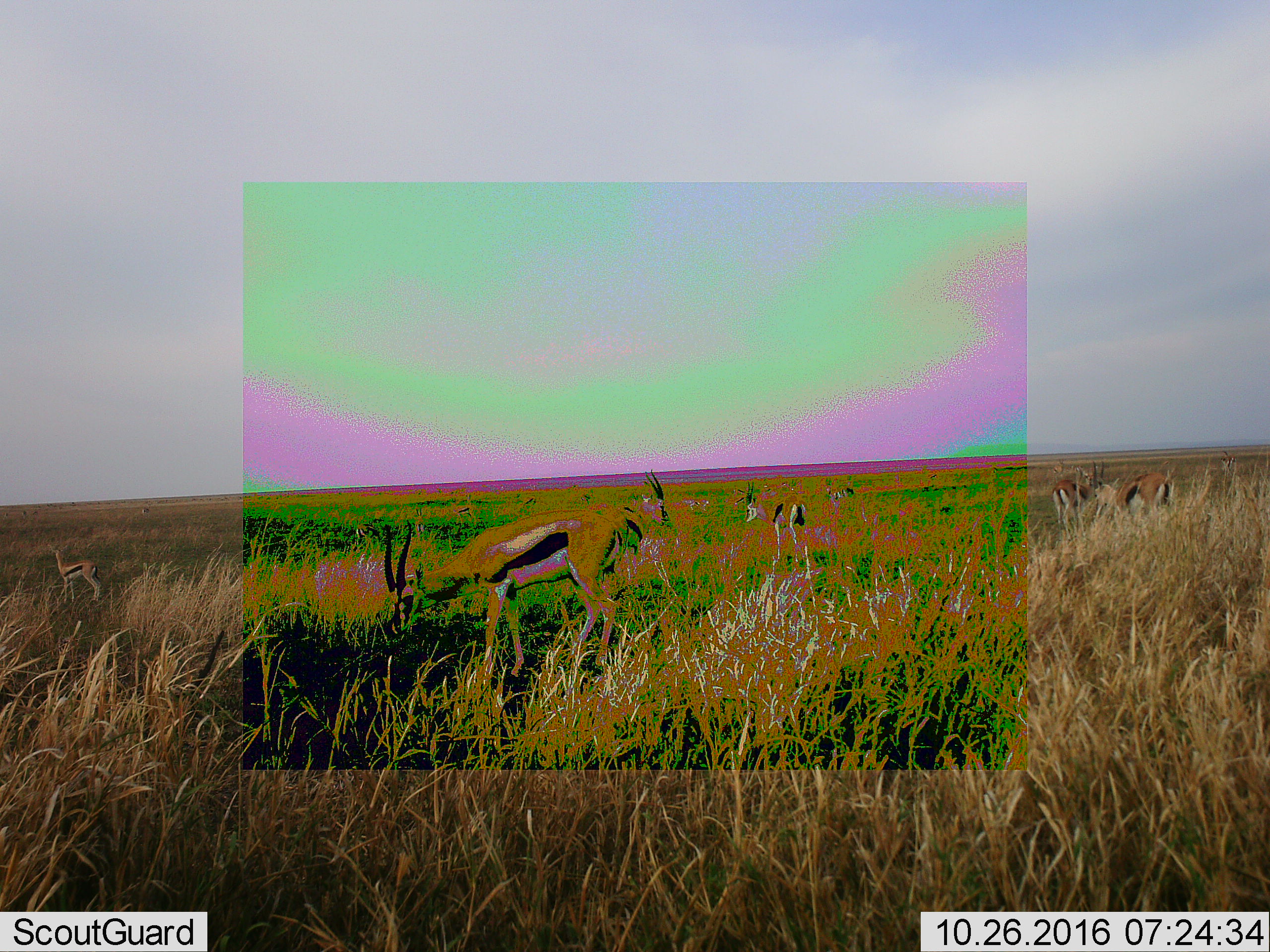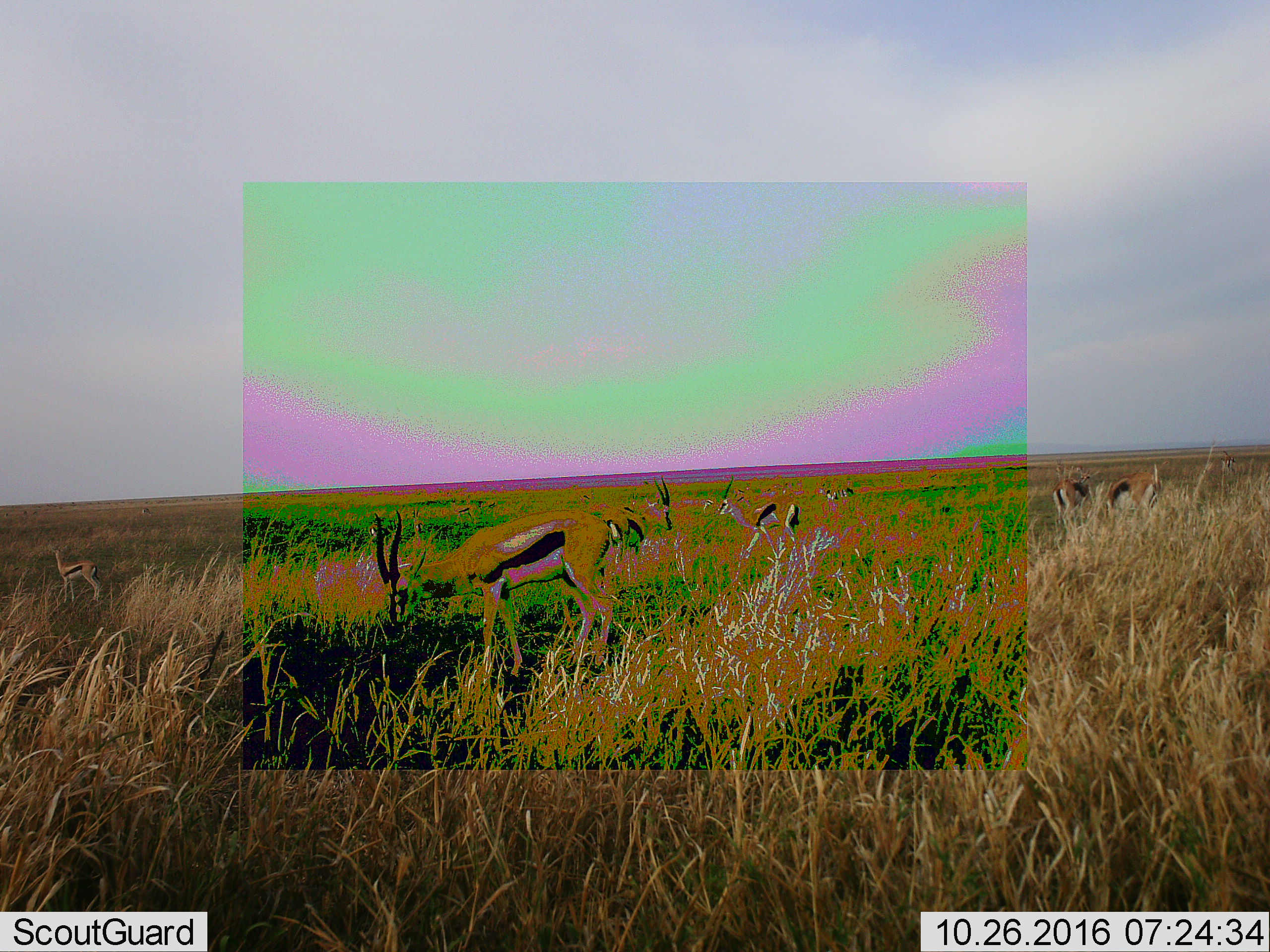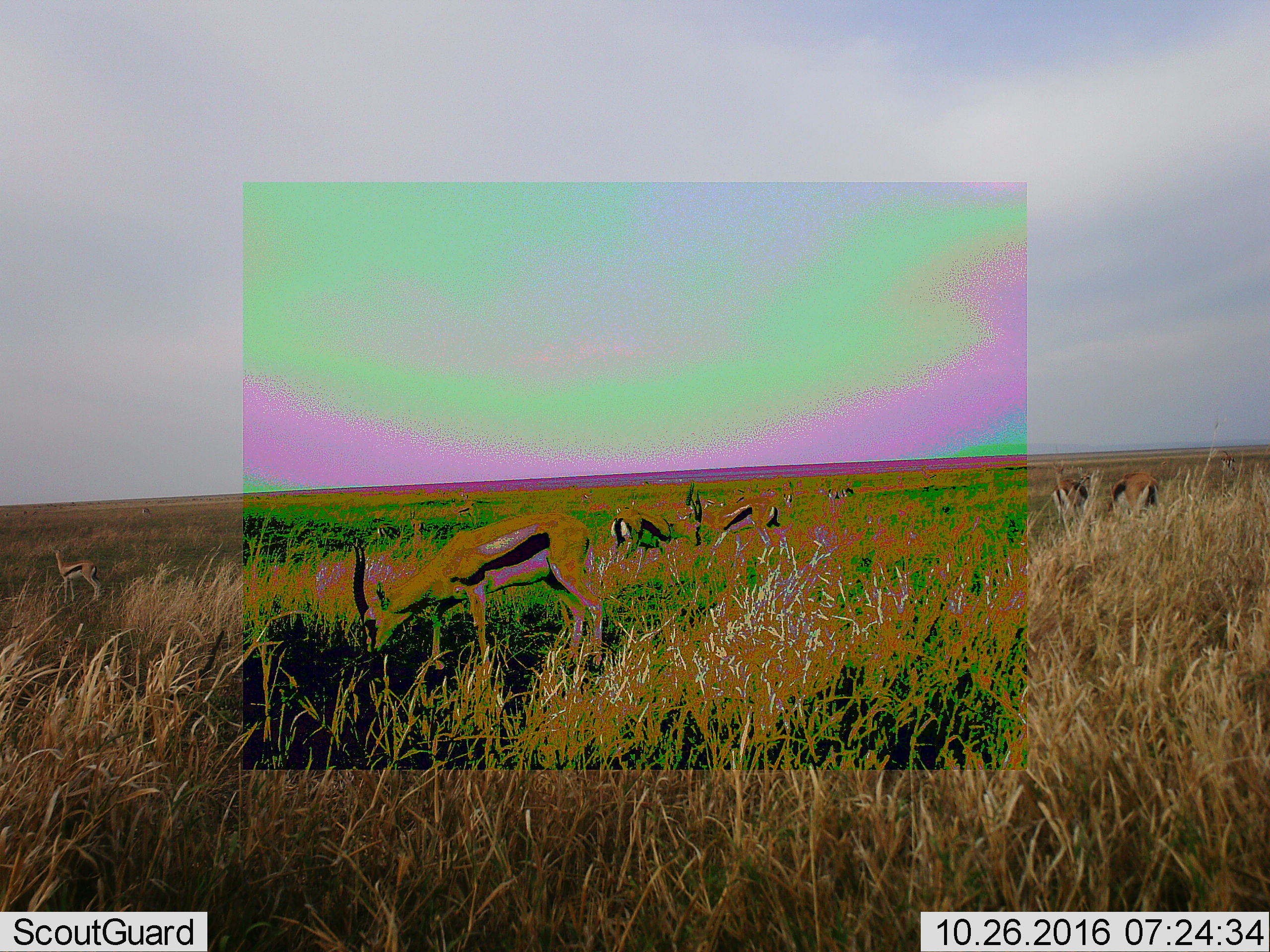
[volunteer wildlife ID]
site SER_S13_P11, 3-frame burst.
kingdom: Animalia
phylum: Chordata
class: Mammalia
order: Artiodactyla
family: Bovidae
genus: Eudorcas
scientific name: Eudorcas thomsonii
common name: thomson's gazelle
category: gazellethomsons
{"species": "gazellethomsons (thomson's gazelle) (Eudorcas thomsonii)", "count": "7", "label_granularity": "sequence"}